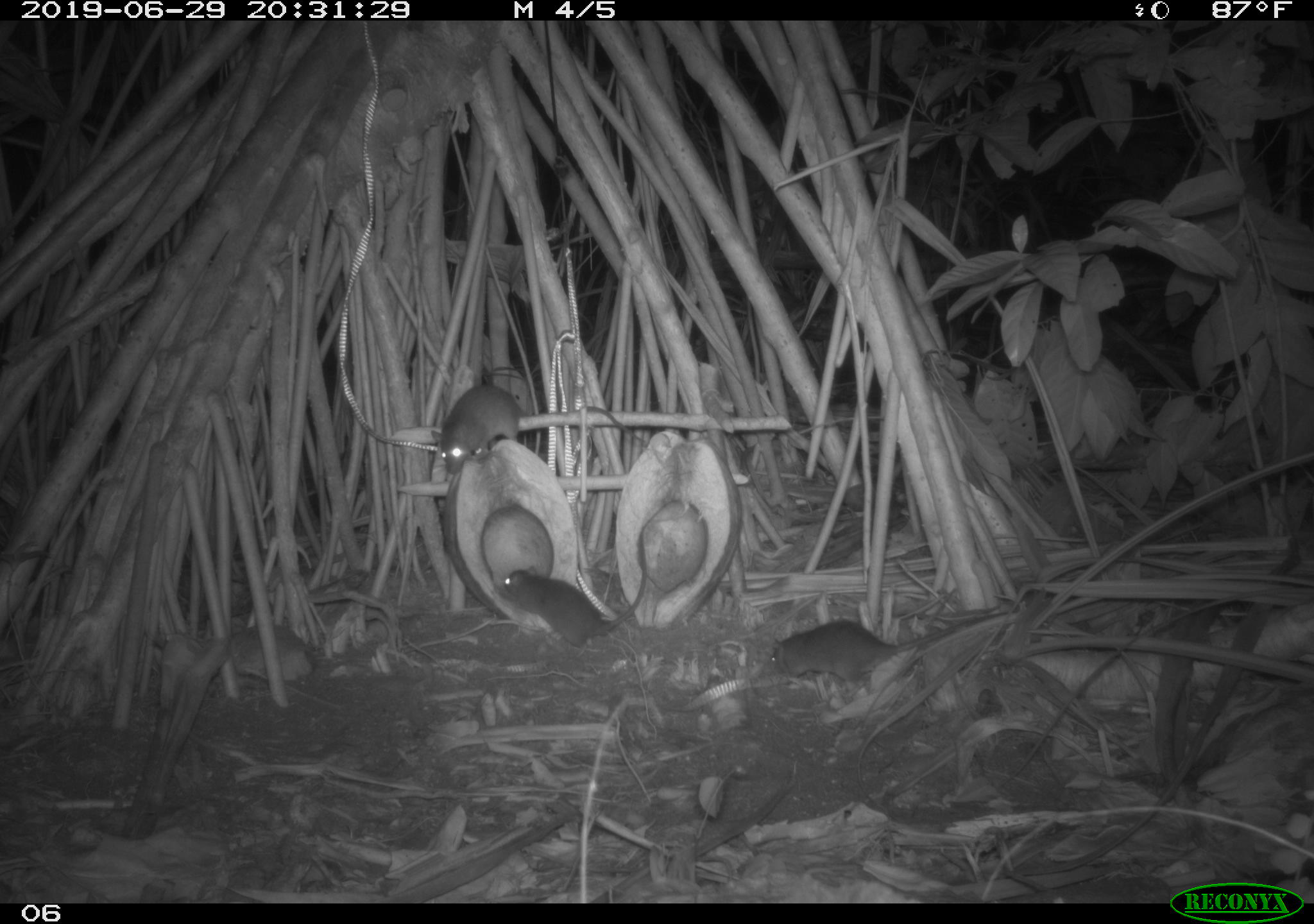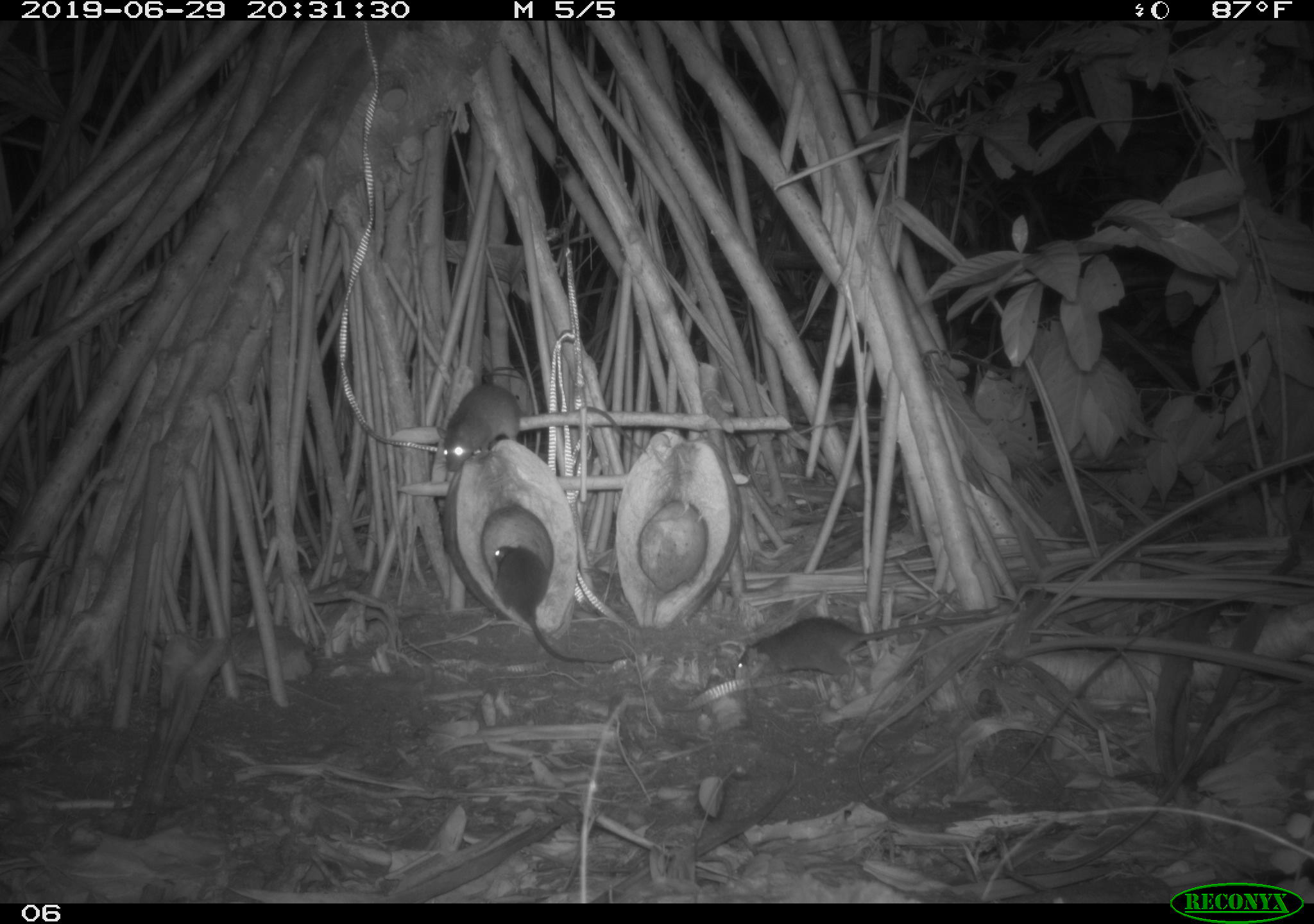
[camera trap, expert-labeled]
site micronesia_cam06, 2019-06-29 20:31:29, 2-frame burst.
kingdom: Animalia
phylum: Chordata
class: Mammalia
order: Rodentia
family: Muridae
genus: Rattus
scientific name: Rattus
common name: rat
Rat (Rattus).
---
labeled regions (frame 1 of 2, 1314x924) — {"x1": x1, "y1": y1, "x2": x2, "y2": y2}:
rat: {"x1": 761, "y1": 599, "x2": 1020, "y2": 699}; {"x1": 425, "y1": 378, "x2": 654, "y2": 481}; {"x1": 482, "y1": 529, "x2": 660, "y2": 658}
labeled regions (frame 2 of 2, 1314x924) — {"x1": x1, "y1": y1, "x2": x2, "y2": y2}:
rat: {"x1": 737, "y1": 601, "x2": 1003, "y2": 698}; {"x1": 488, "y1": 537, "x2": 632, "y2": 676}; {"x1": 438, "y1": 385, "x2": 644, "y2": 479}